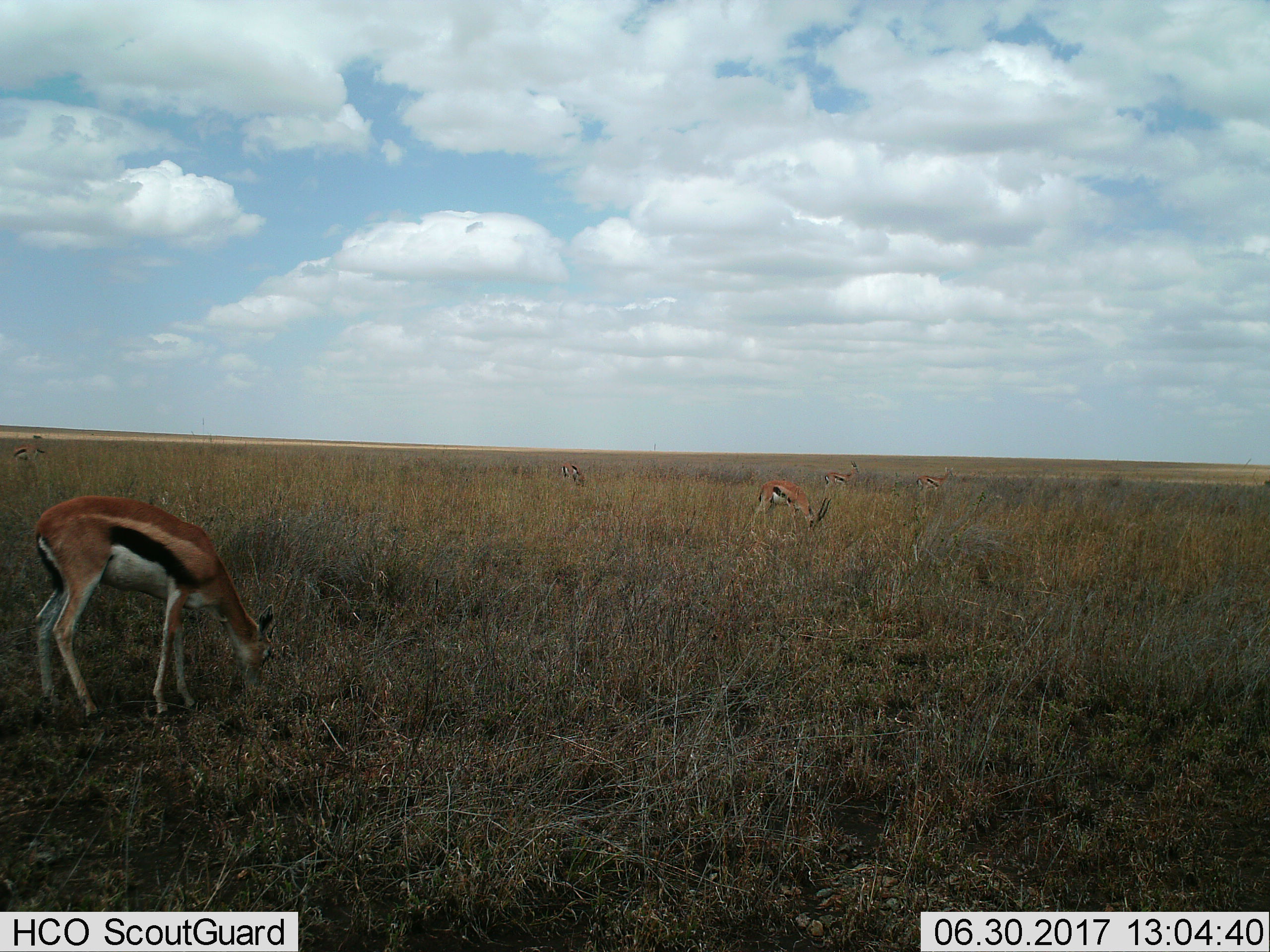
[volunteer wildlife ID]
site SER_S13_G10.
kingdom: Animalia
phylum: Chordata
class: Mammalia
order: Artiodactyla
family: Bovidae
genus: Eudorcas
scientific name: Eudorcas thomsonii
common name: thomson's gazelle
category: gazellethomsons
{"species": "gazellethomsons (thomson's gazelle) (Eudorcas thomsonii)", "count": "6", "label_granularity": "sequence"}